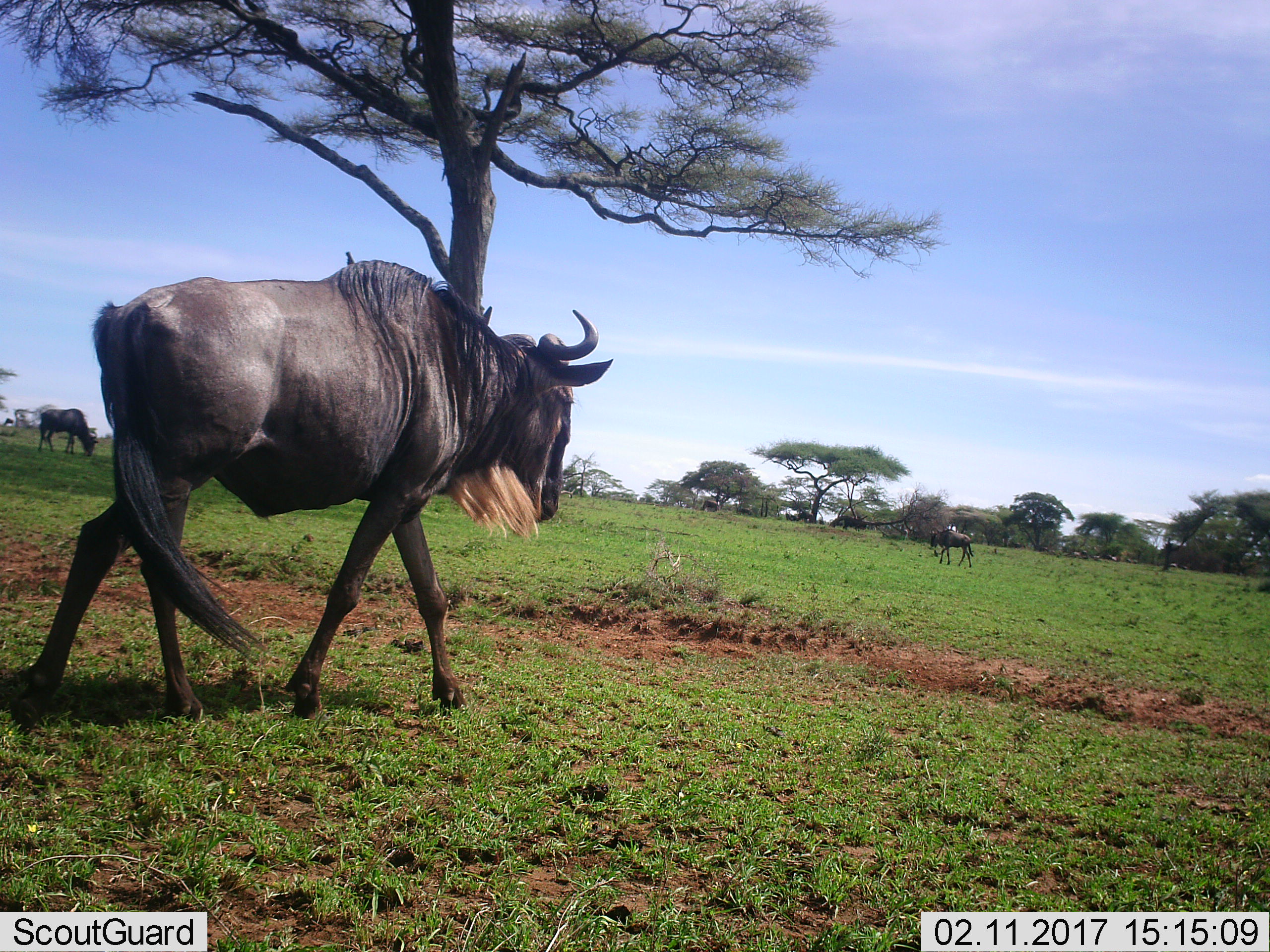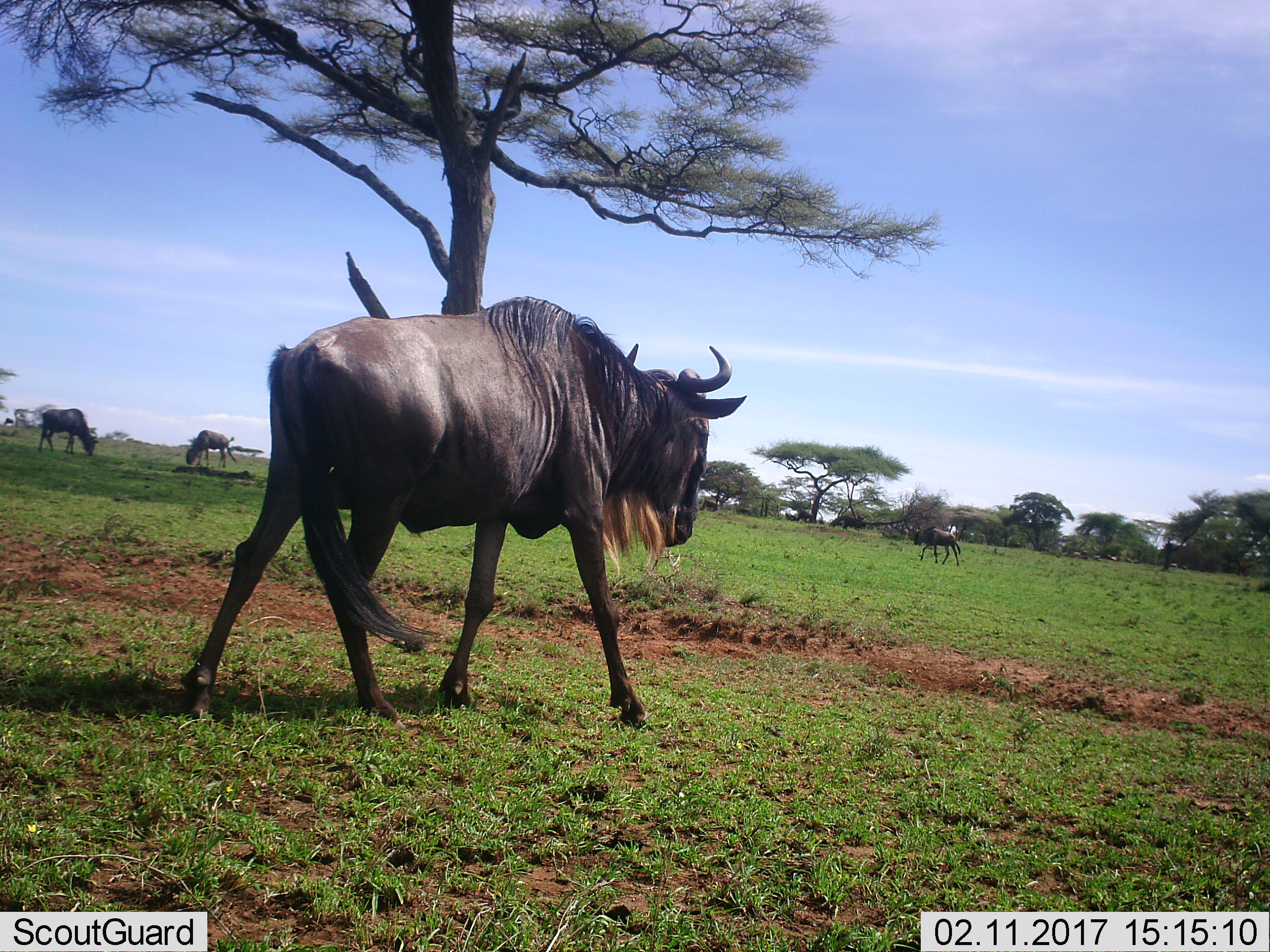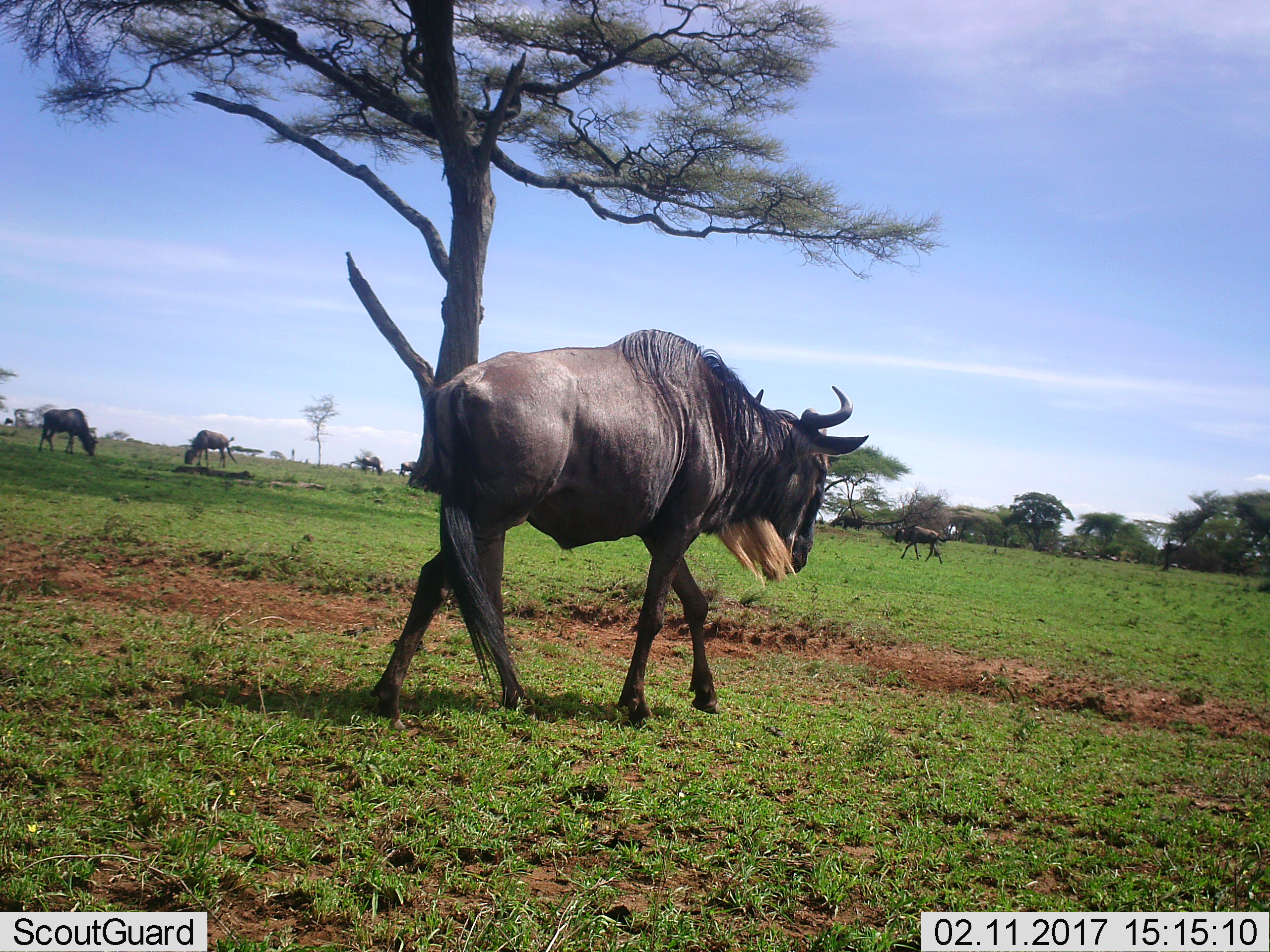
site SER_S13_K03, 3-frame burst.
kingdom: Animalia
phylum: Chordata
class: Mammalia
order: Artiodactyla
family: Bovidae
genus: Connochaetes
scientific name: Connochaetes taurinus taurinus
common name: blue wildebeest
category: wildebeestblue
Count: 3.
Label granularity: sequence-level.